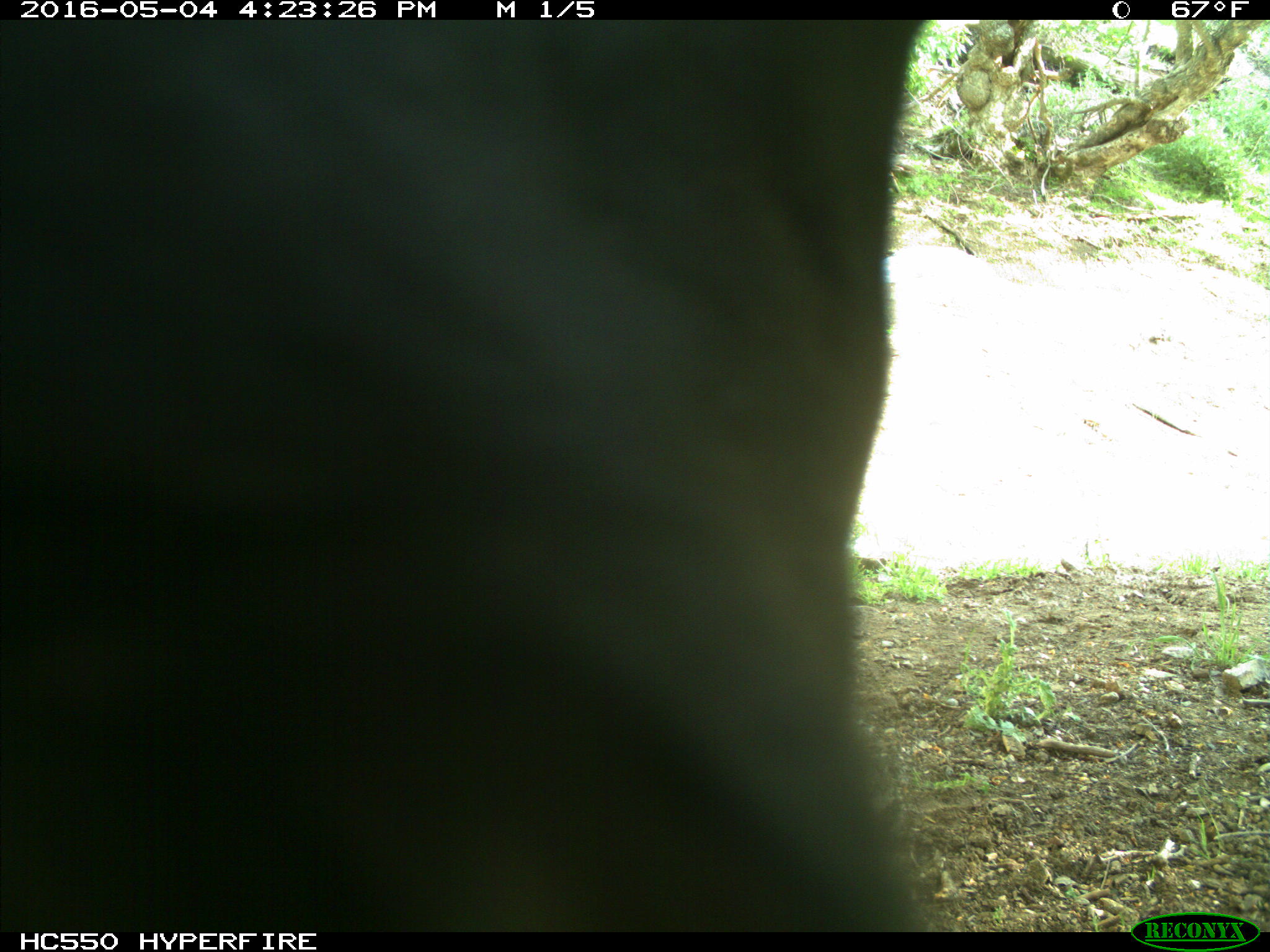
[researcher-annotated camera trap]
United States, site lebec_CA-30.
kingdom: Animalia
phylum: Chordata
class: Mammalia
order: Artiodactyla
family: Bovidae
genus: Bos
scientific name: Bos taurus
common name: domestic cow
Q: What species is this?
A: Bos taurus (domestic cow).